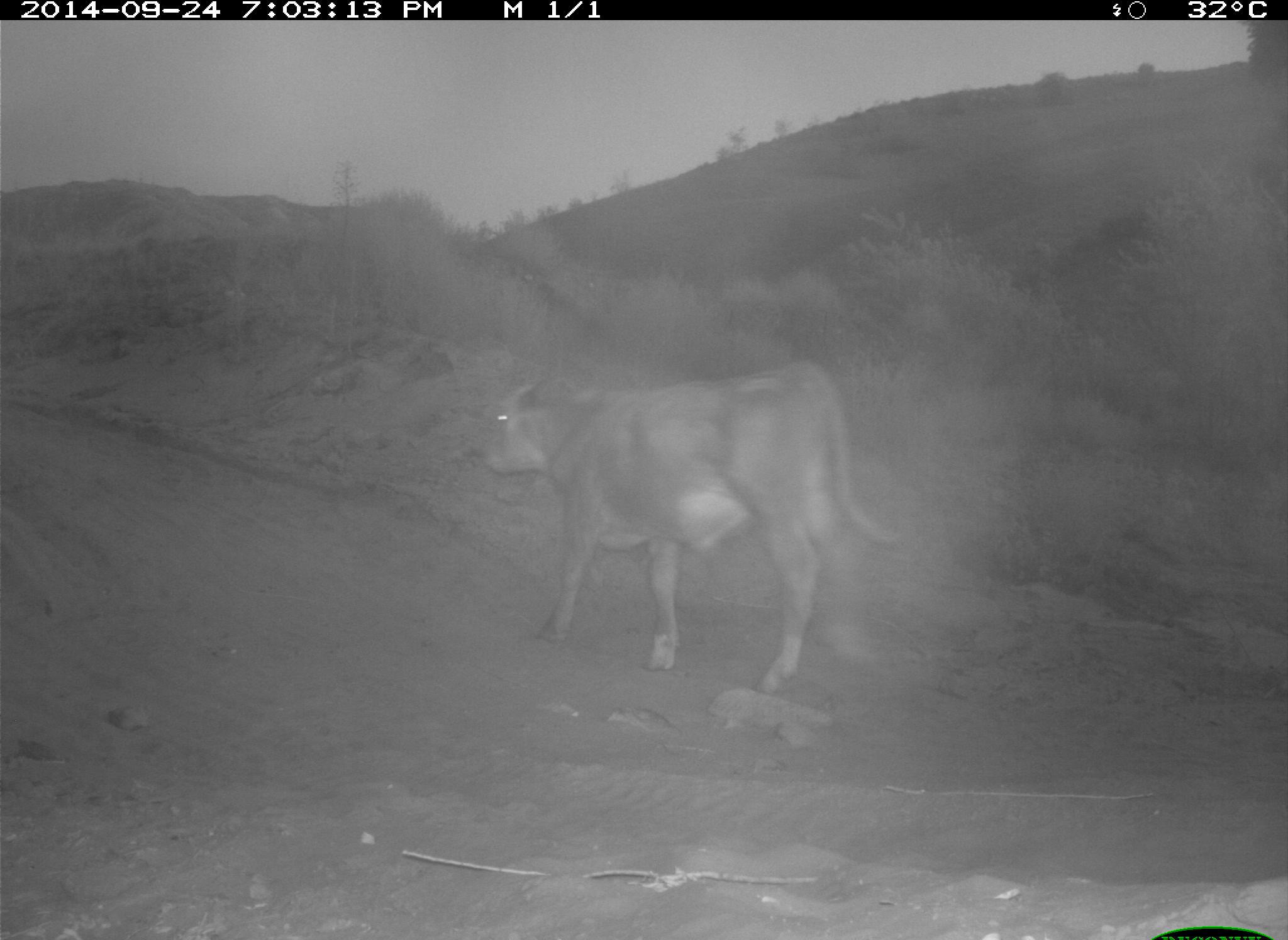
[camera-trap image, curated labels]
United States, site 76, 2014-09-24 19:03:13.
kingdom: Animalia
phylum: Chordata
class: Mammalia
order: Artiodactyla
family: Bovidae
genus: Bos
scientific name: Bos taurus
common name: cow